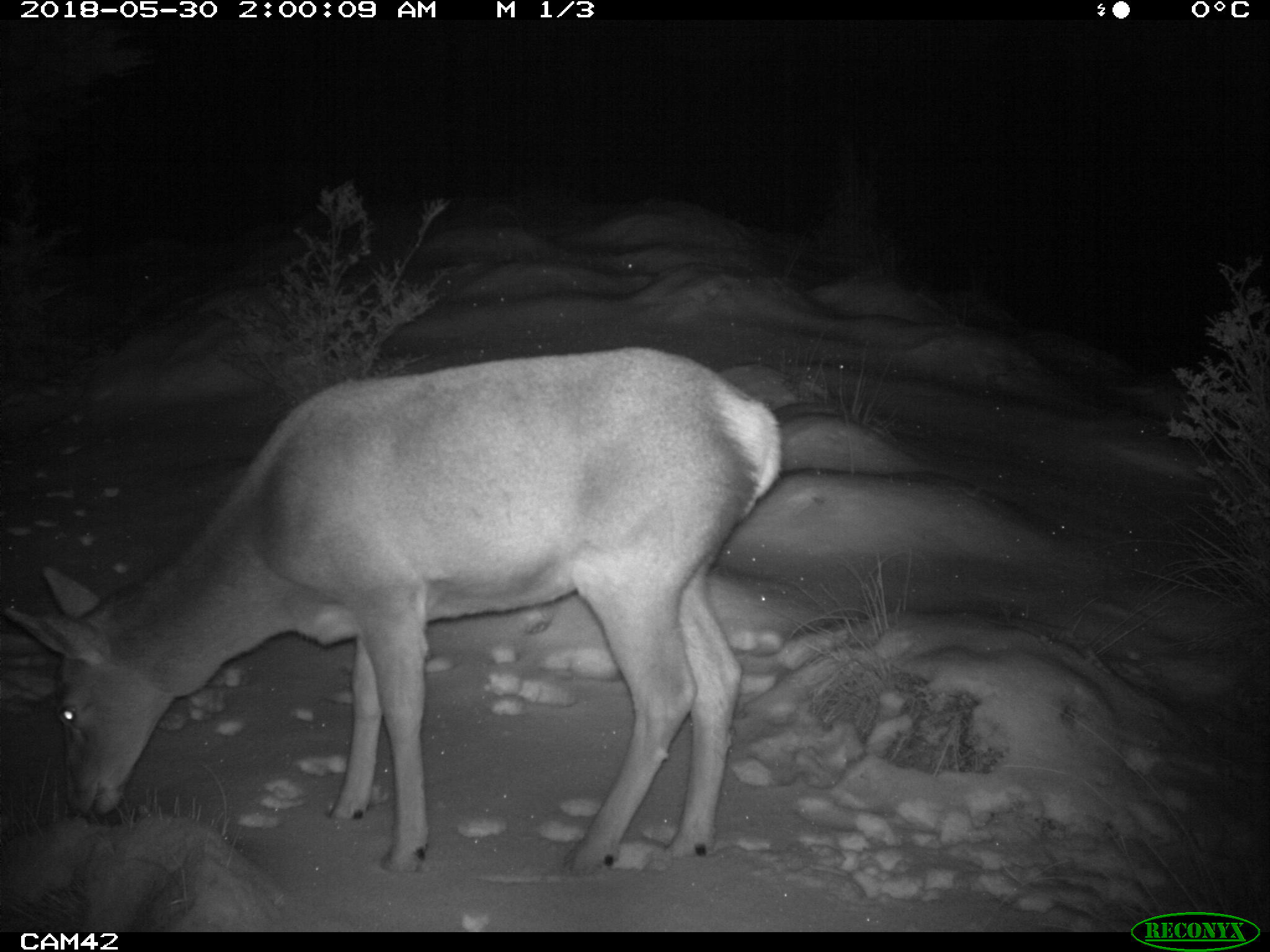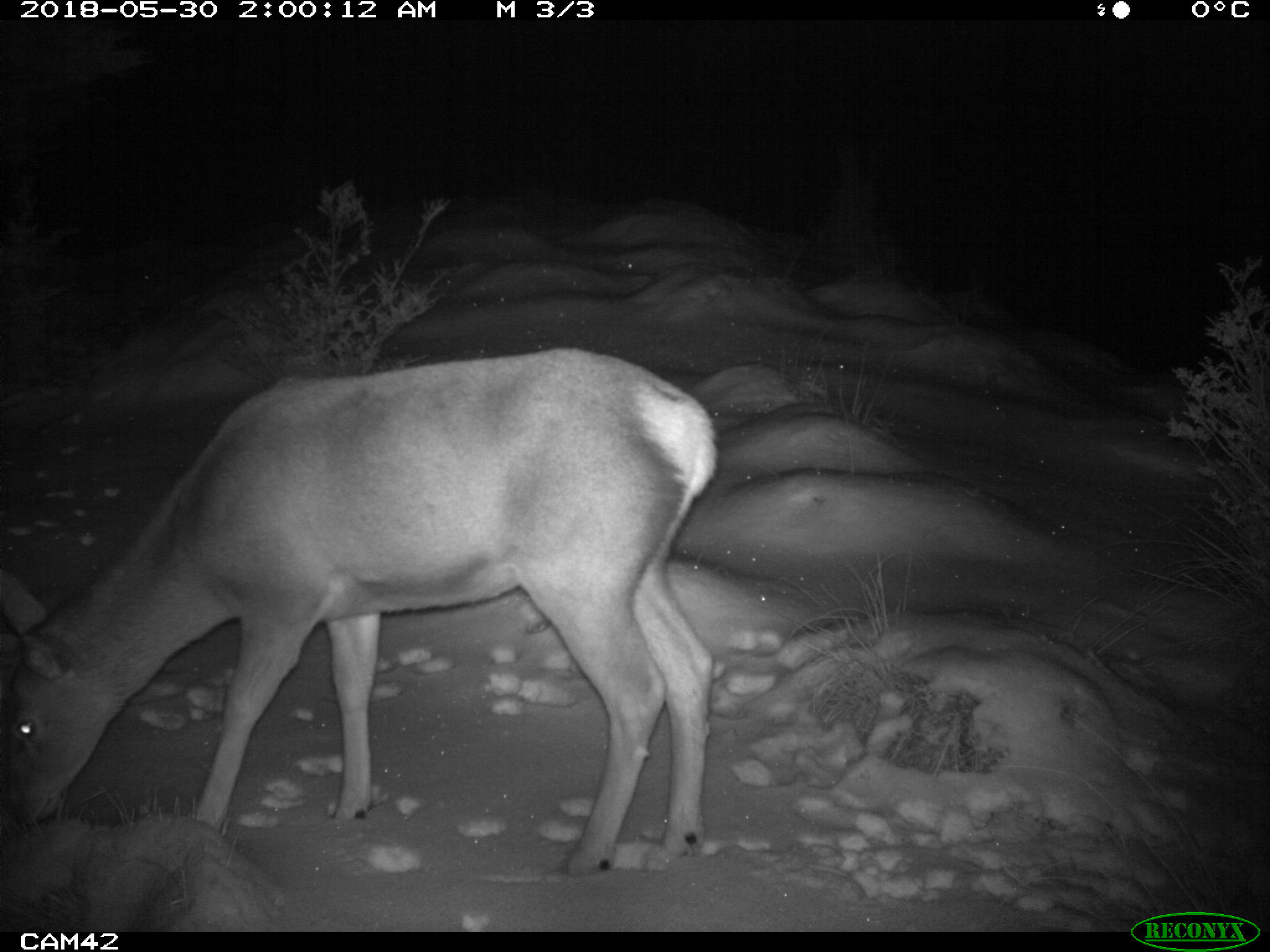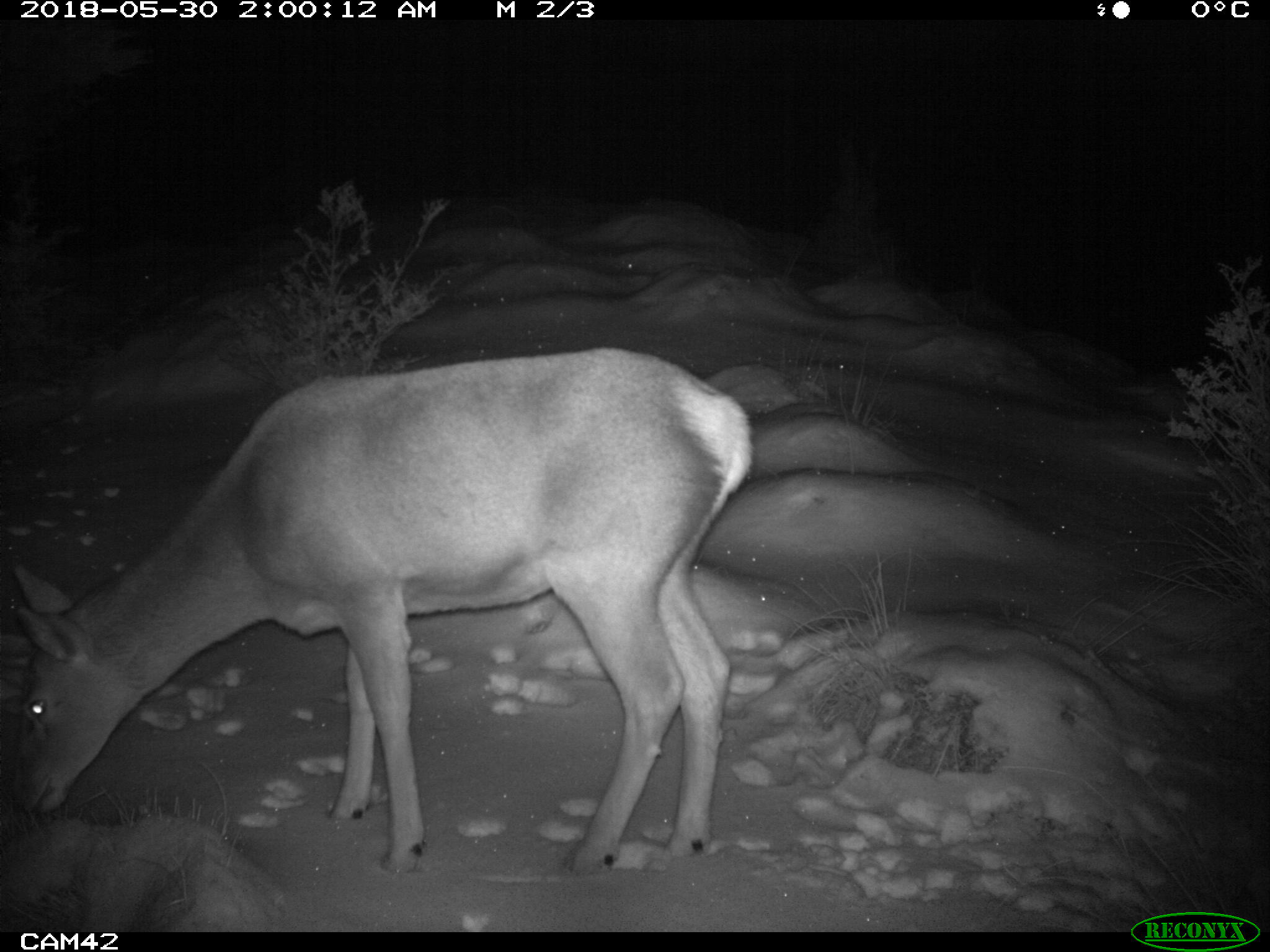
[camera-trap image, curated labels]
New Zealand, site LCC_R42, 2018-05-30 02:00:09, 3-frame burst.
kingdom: Animalia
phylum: Chordata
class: Mammalia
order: Artiodactyla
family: Cervidae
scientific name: Cervidae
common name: deer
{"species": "deer (Cervidae)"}